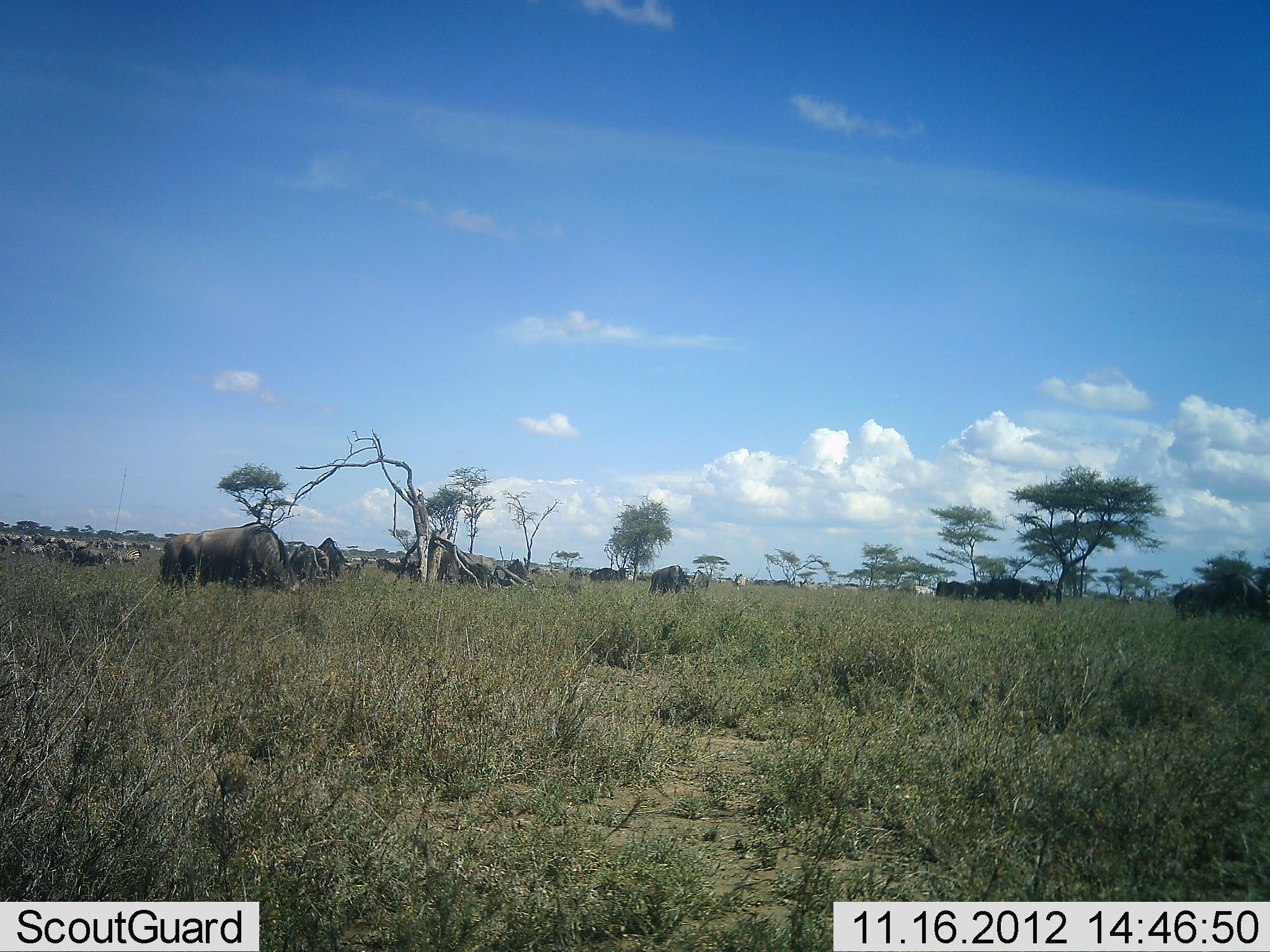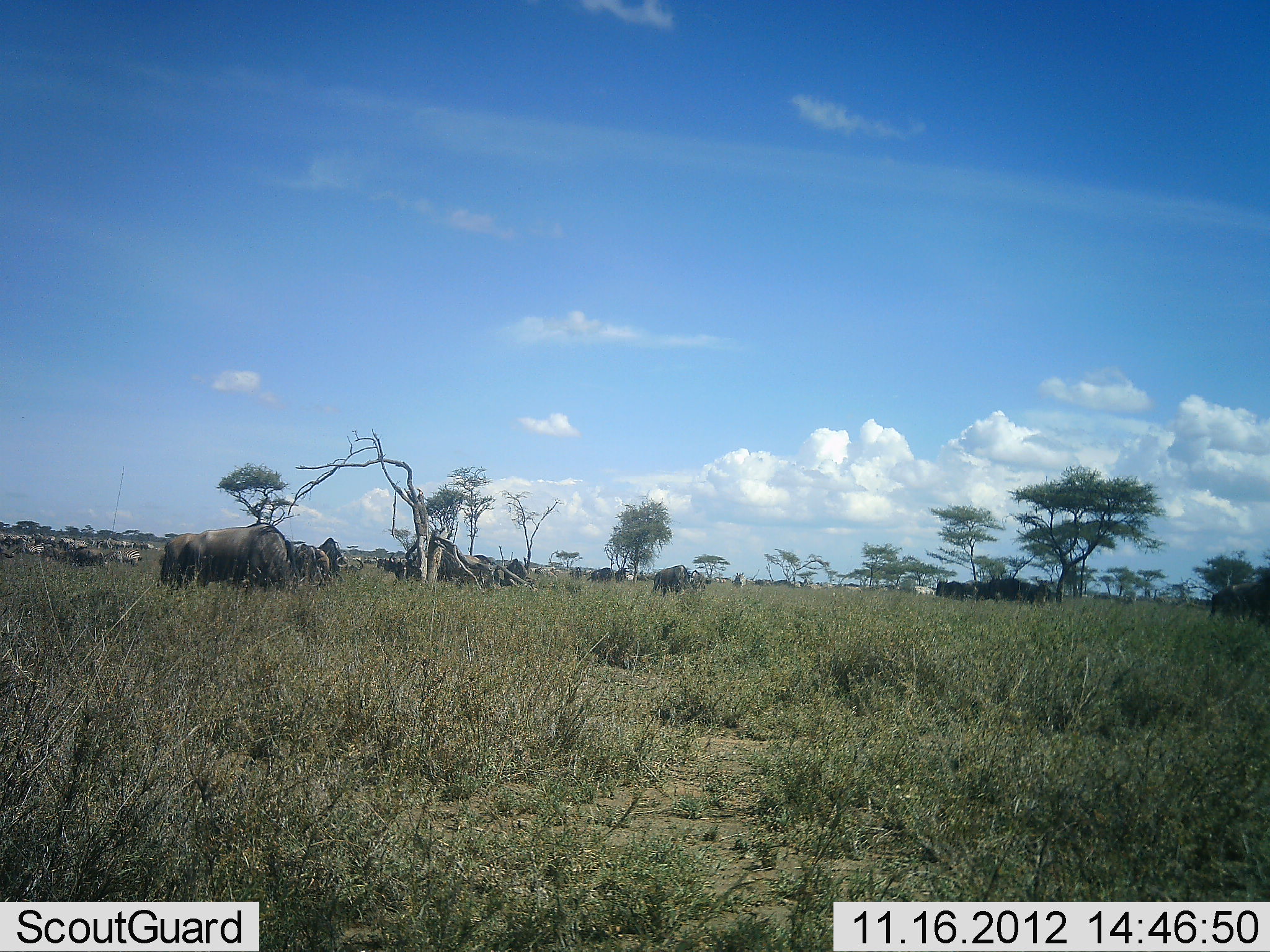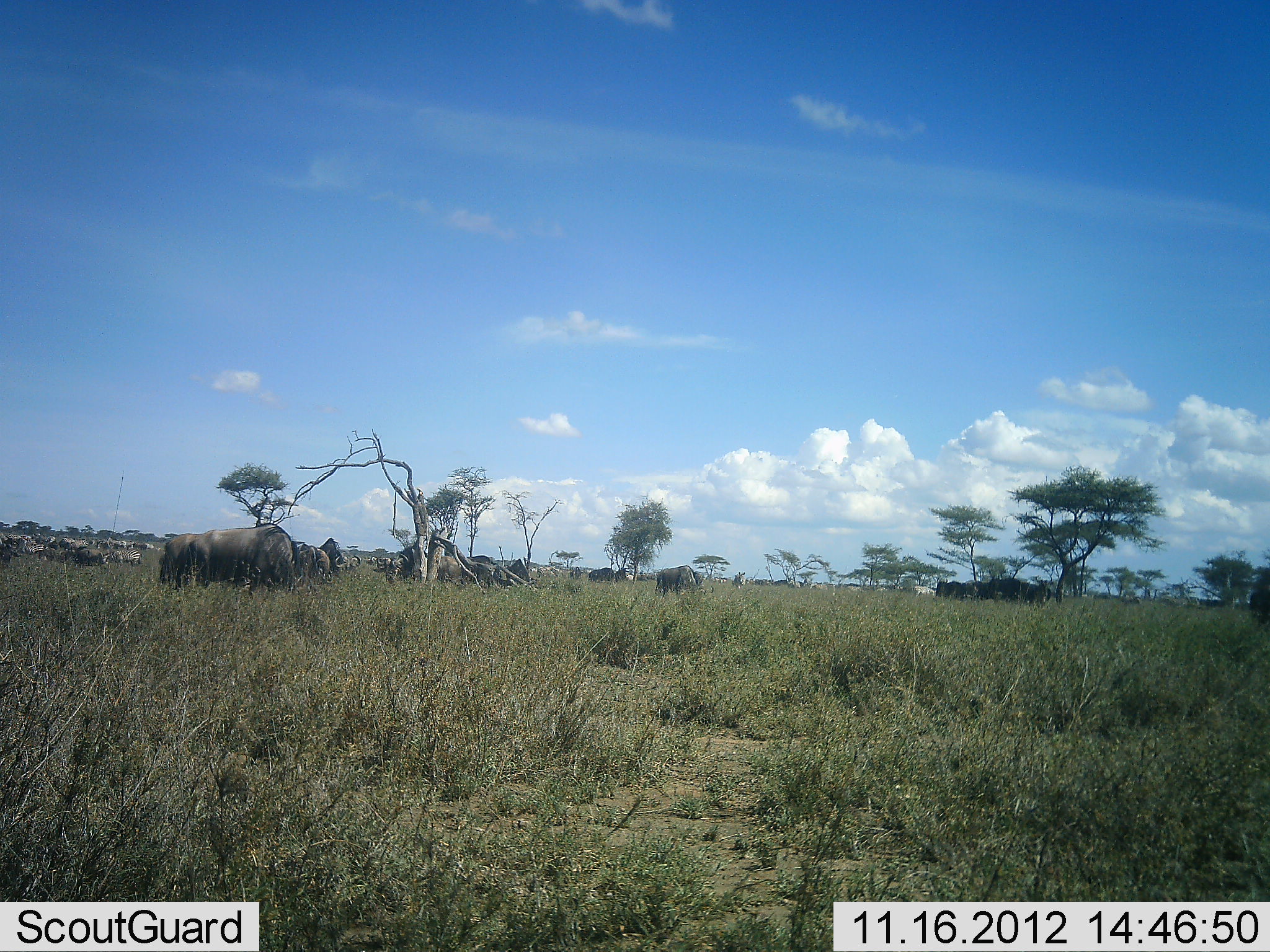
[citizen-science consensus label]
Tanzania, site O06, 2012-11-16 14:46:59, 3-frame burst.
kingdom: Animalia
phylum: Chordata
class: Mammalia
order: Artiodactyla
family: Bovidae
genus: Connochaetes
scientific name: Connochaetes taurinus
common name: blue wildebeest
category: wildebeest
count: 11-50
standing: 67%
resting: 0%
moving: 33%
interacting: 0%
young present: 0%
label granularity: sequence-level